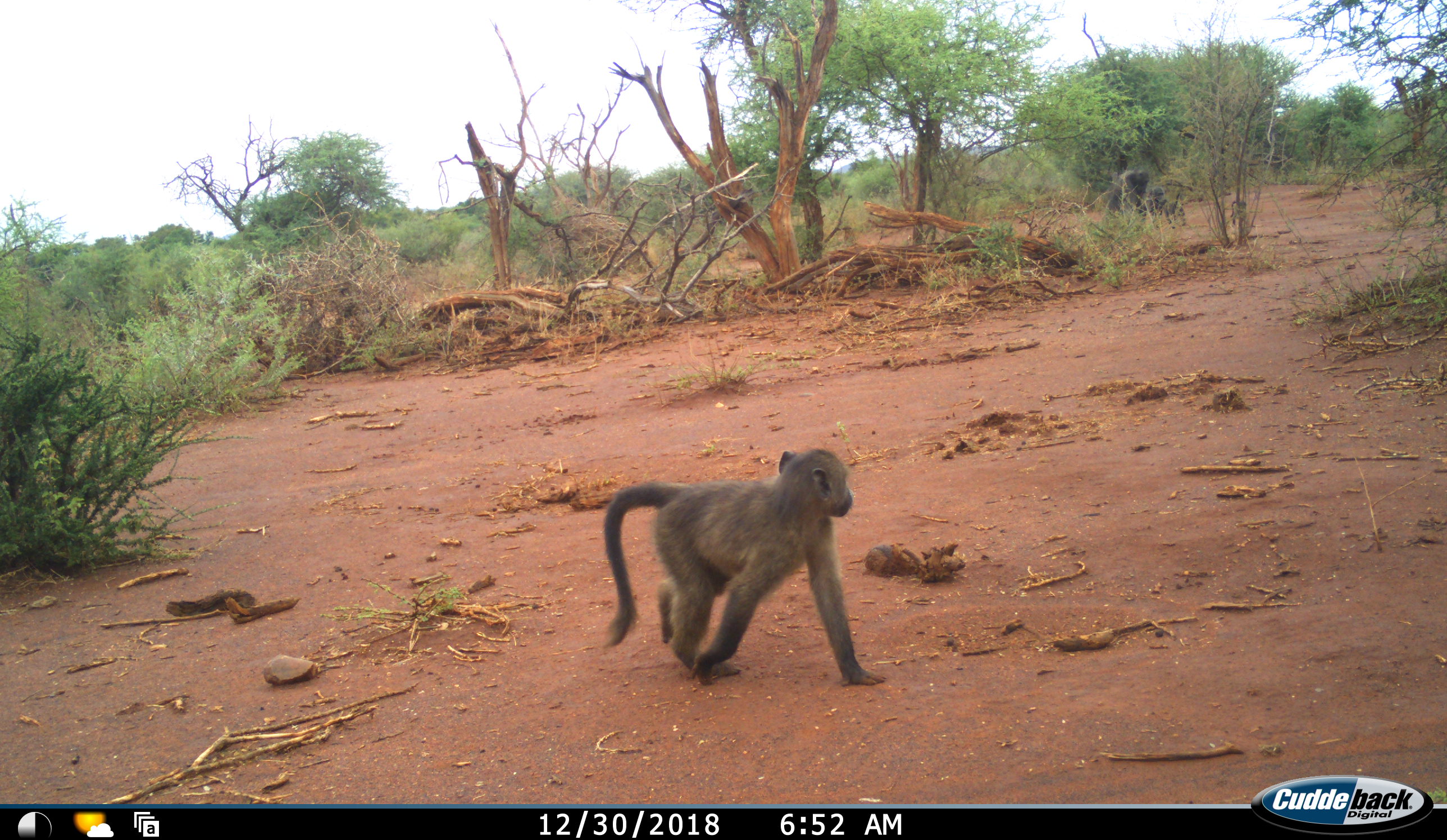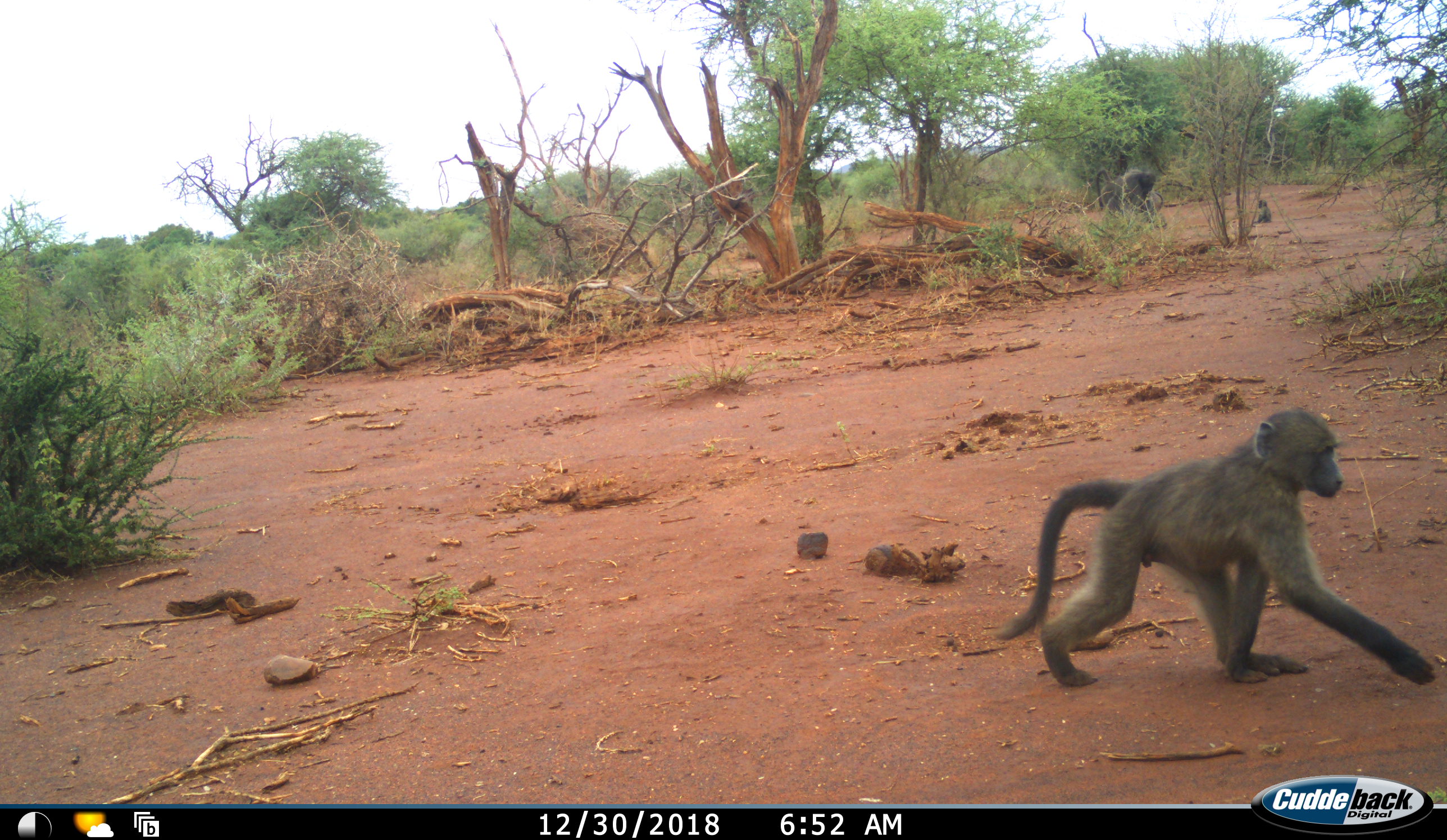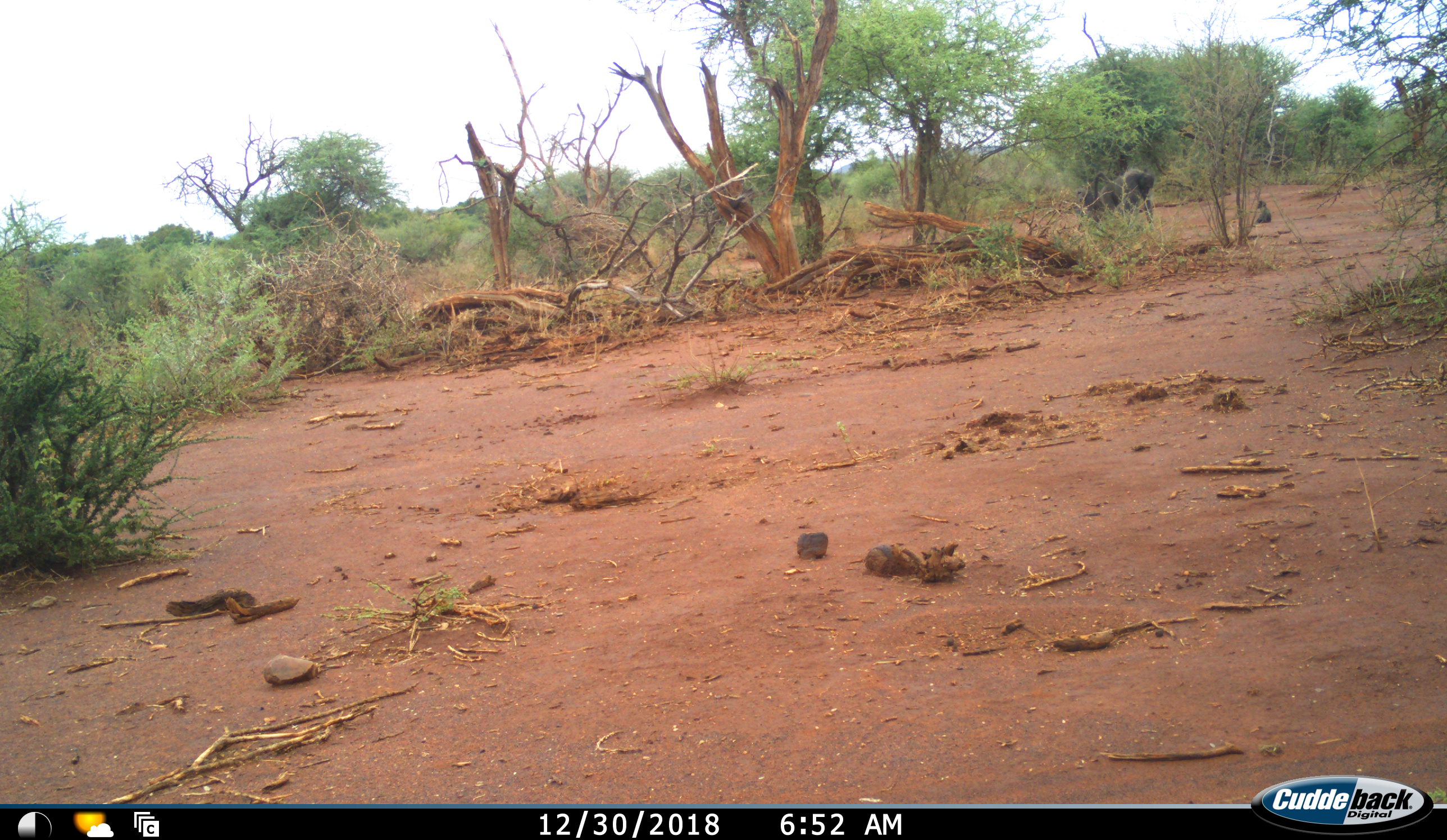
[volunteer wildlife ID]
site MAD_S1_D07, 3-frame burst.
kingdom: Animalia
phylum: Chordata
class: Mammalia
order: Primates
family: Cercopithecidae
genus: Papio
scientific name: Papio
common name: baboon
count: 6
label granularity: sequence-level